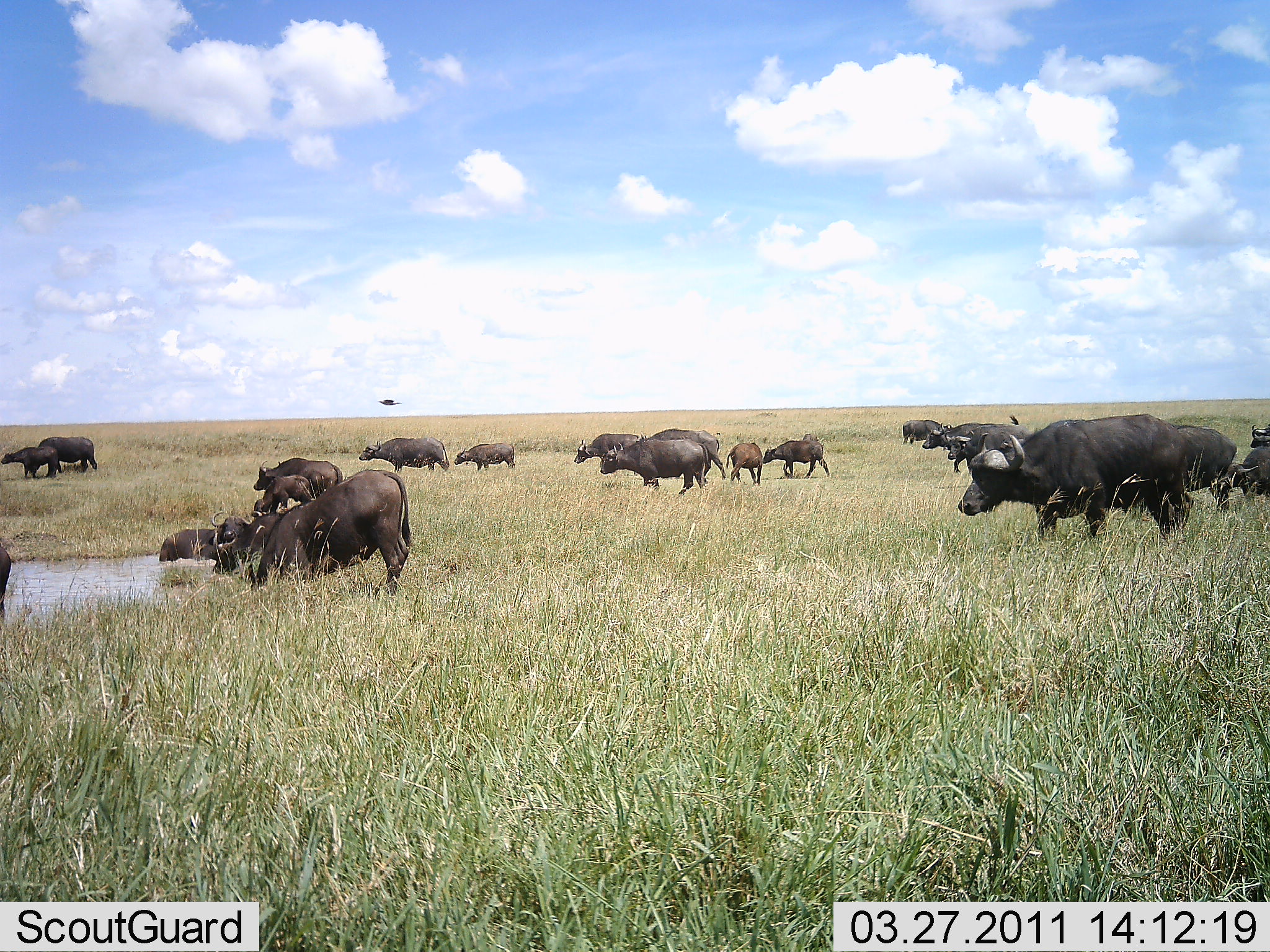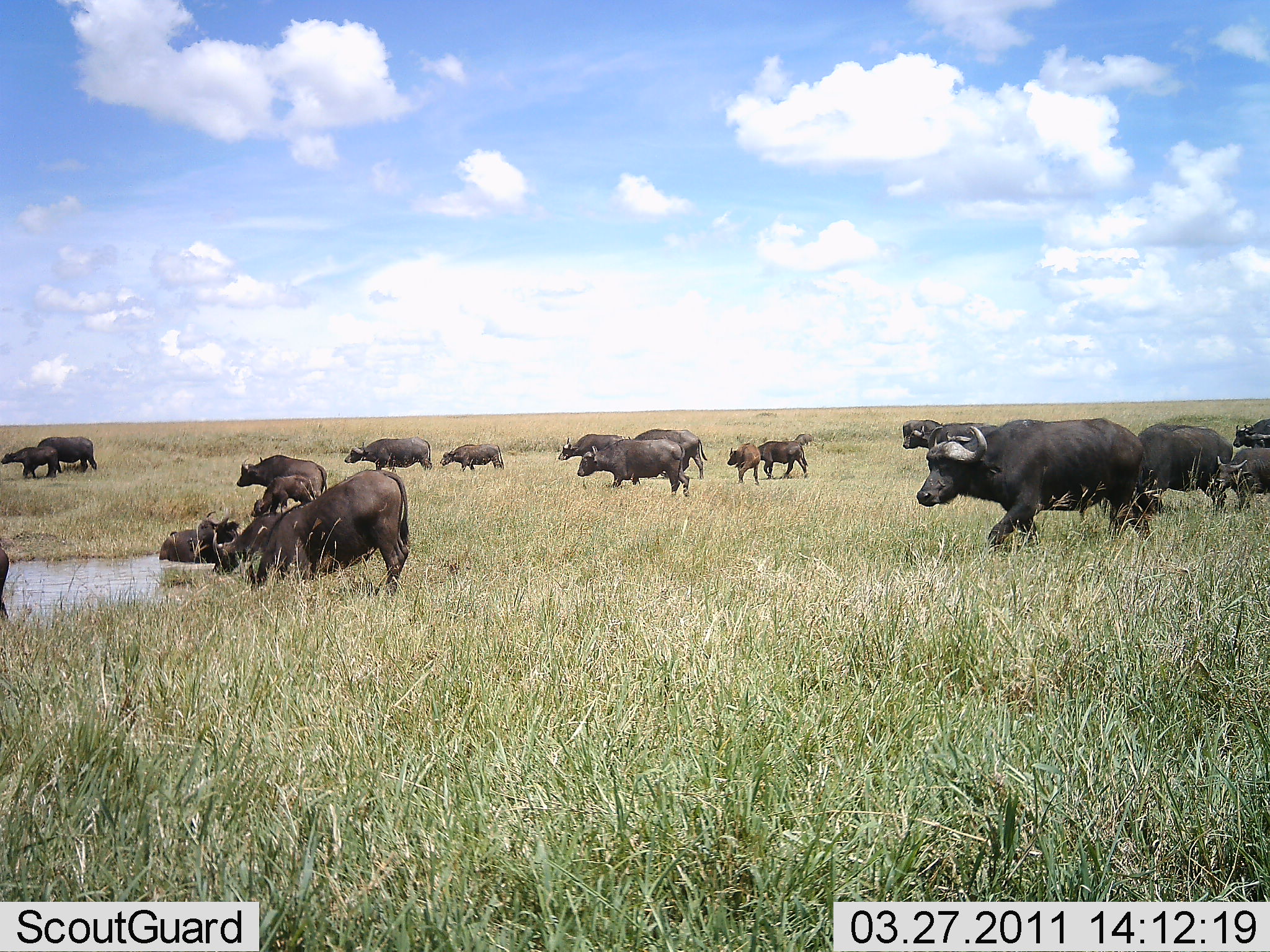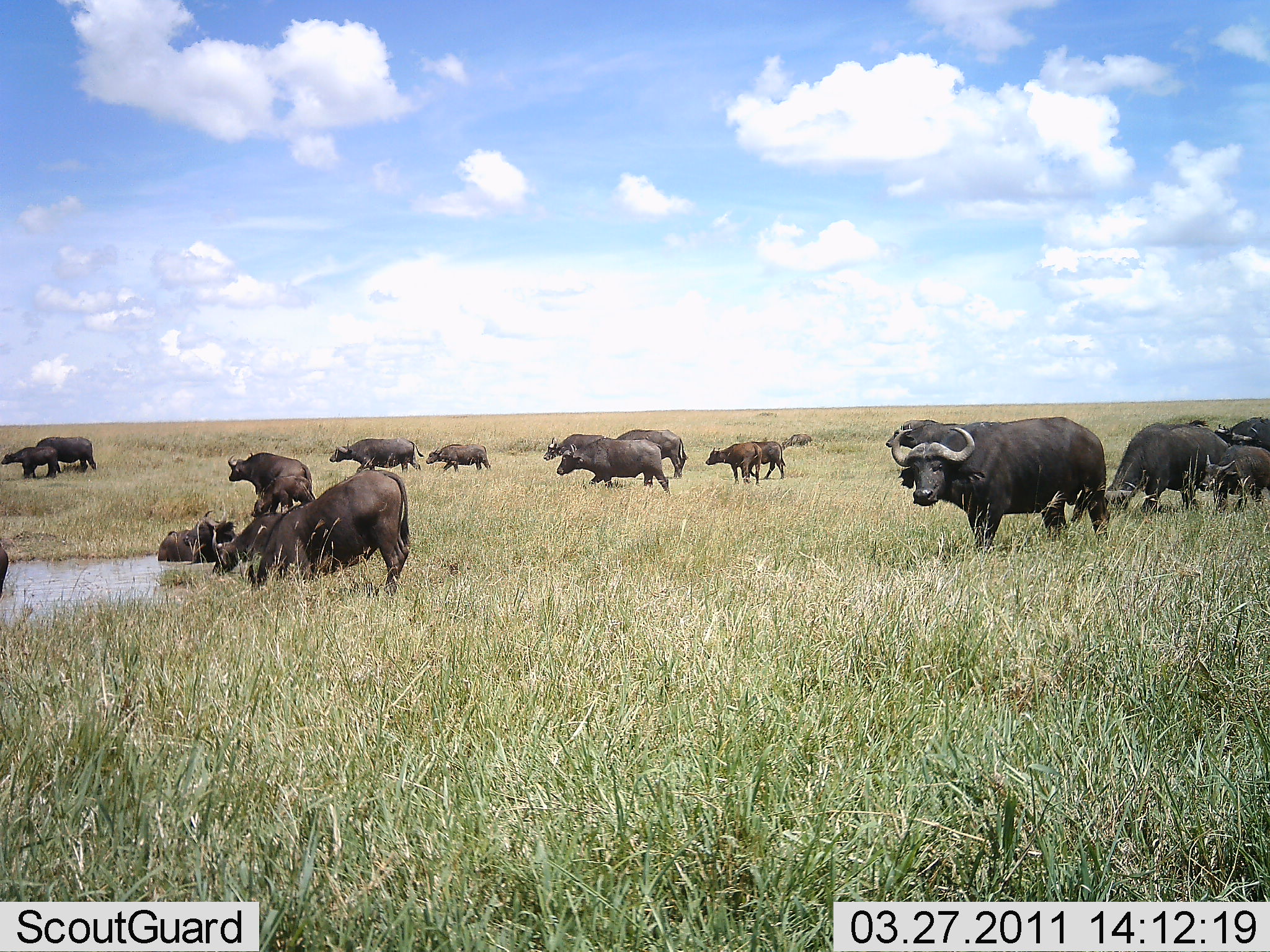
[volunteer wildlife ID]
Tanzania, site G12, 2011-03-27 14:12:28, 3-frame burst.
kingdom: Animalia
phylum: Chordata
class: Mammalia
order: Artiodactyla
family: Bovidae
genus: Syncerus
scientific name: Syncerus caffer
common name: cape buffalo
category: buffalo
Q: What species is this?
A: Buffalo (cape buffalo) (Syncerus caffer).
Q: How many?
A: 11-50.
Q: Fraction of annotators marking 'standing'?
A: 46%.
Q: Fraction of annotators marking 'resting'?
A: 38%.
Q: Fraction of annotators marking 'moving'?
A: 100%.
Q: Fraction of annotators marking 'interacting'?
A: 15%.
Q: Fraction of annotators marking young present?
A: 54%.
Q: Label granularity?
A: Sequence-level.